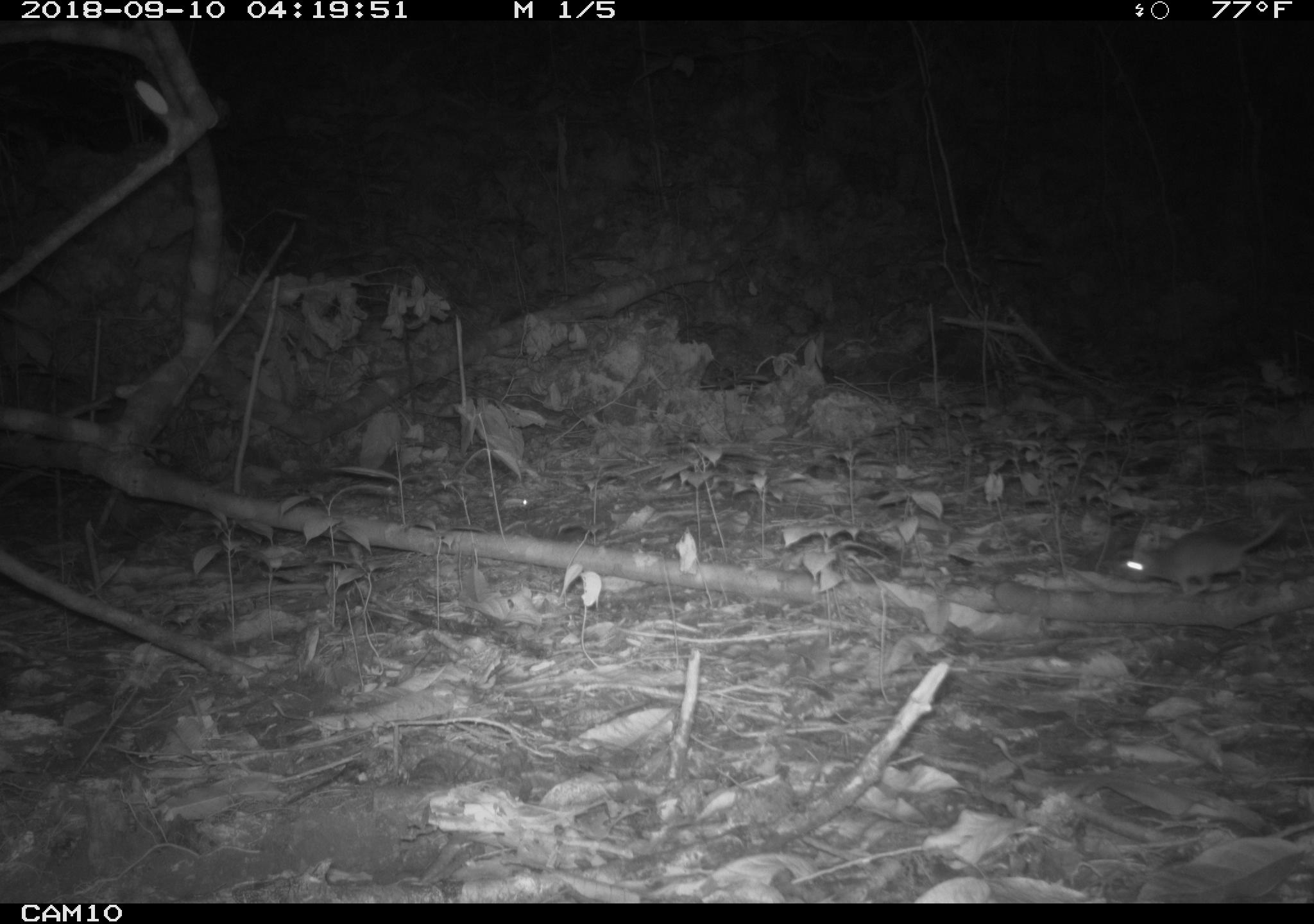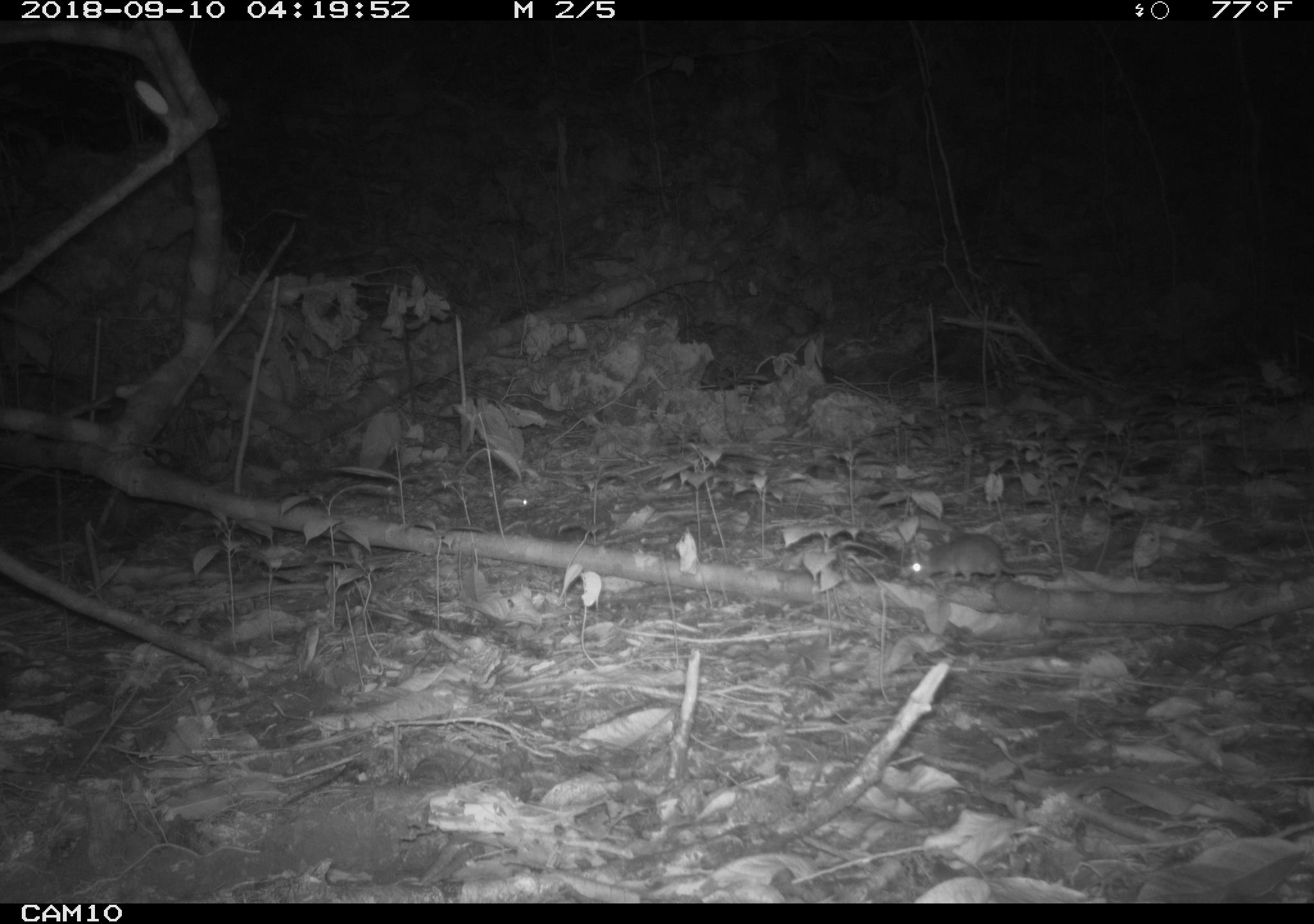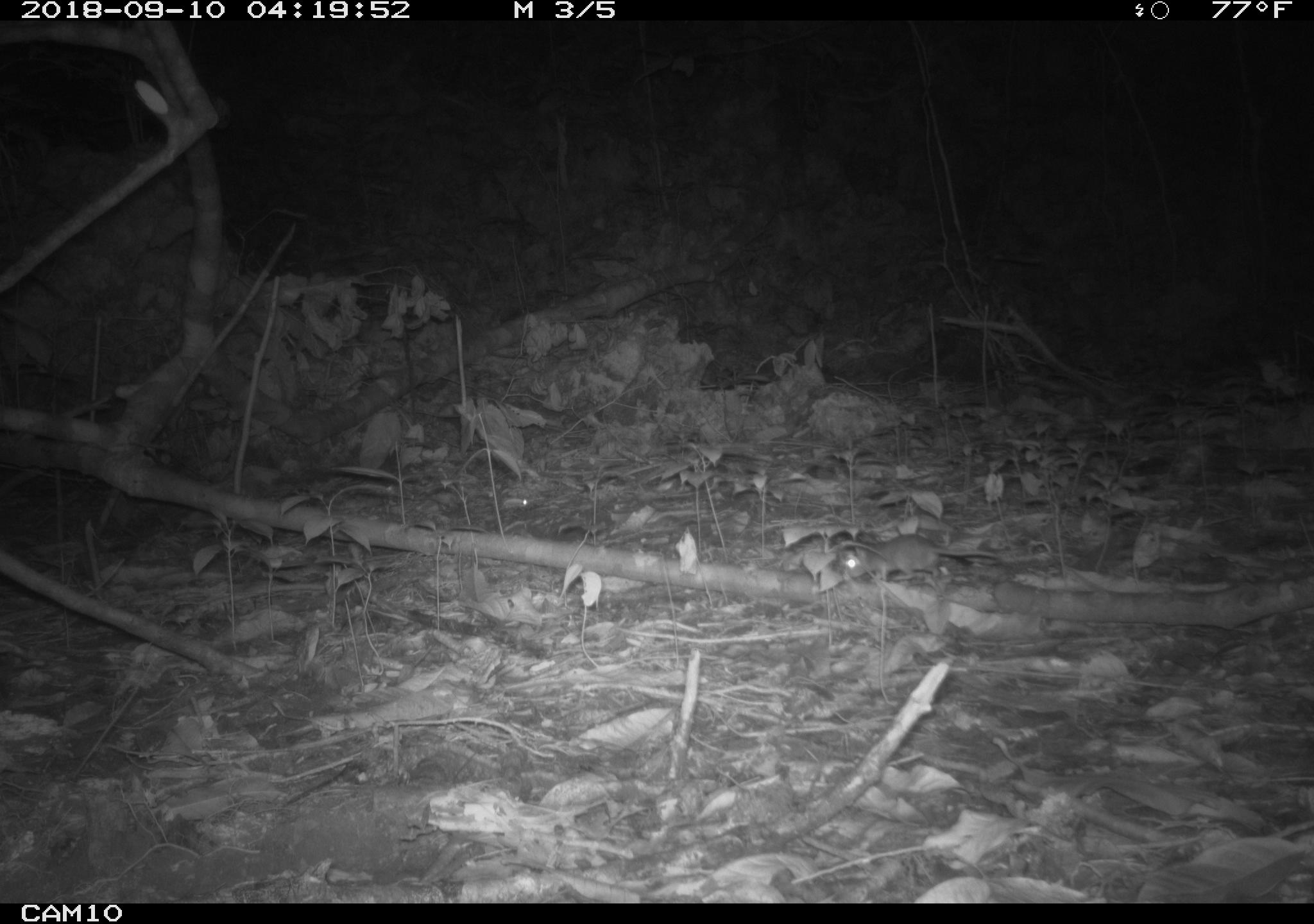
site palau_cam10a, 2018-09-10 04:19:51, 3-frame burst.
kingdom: Animalia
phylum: Chordata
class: Mammalia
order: Rodentia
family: Muridae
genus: Rattus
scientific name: Rattus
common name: rat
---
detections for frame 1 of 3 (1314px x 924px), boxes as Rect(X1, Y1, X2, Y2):
rat: Rect(1122, 502, 1301, 598)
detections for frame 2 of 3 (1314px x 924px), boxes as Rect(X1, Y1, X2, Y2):
rat: Rect(903, 530, 1061, 584)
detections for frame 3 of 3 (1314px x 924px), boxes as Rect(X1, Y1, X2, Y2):
rat: Rect(829, 532, 1016, 586)